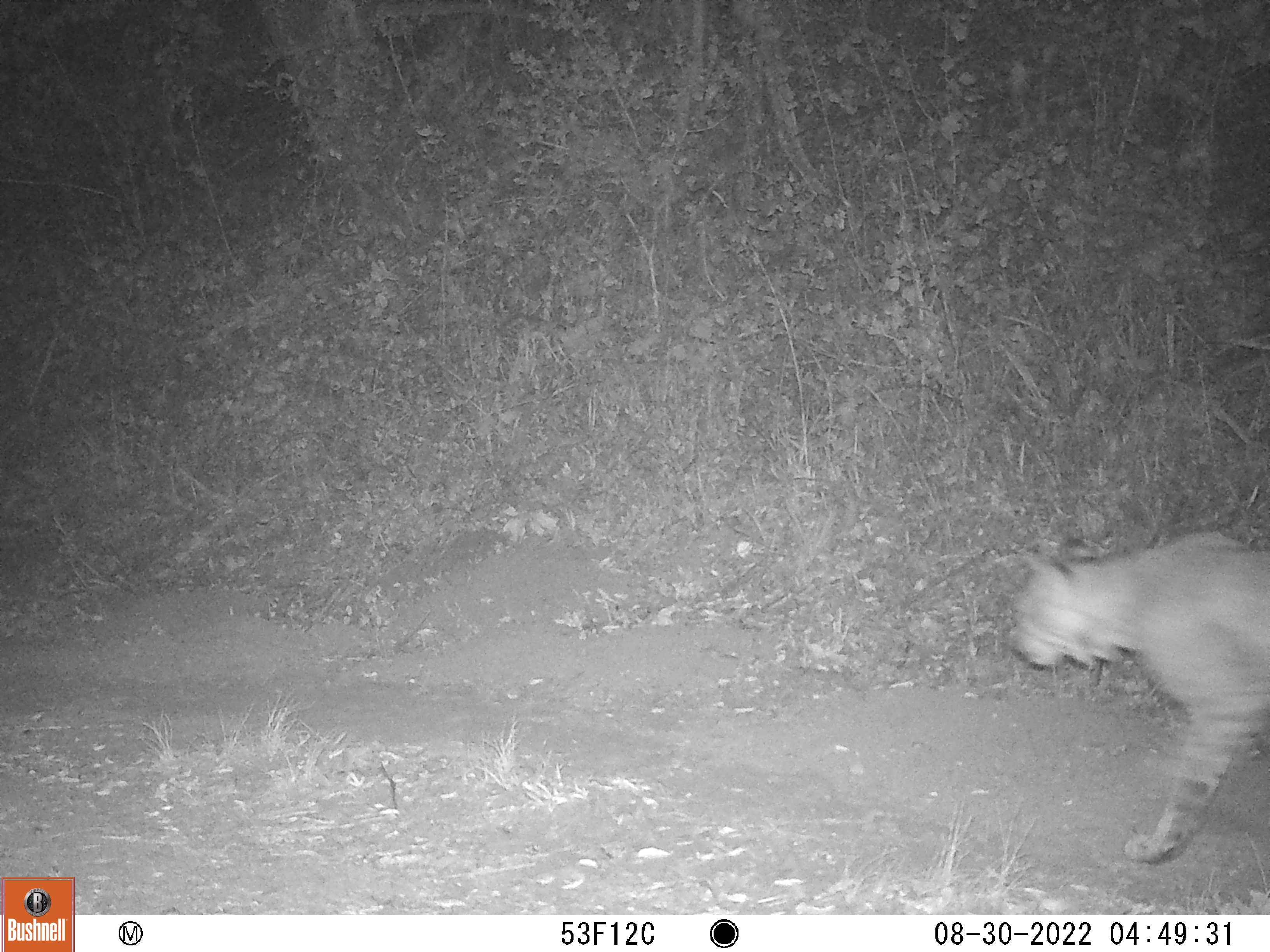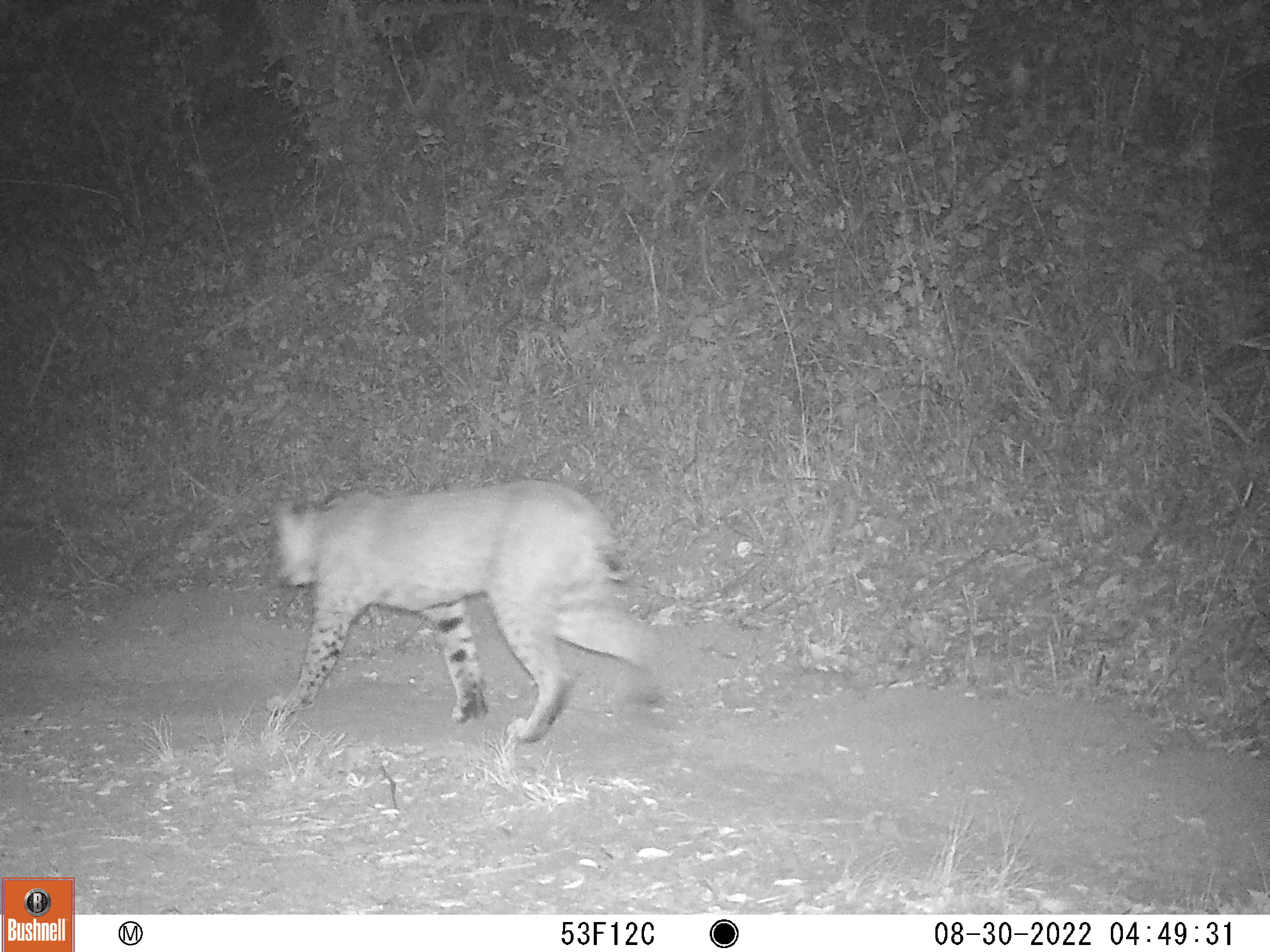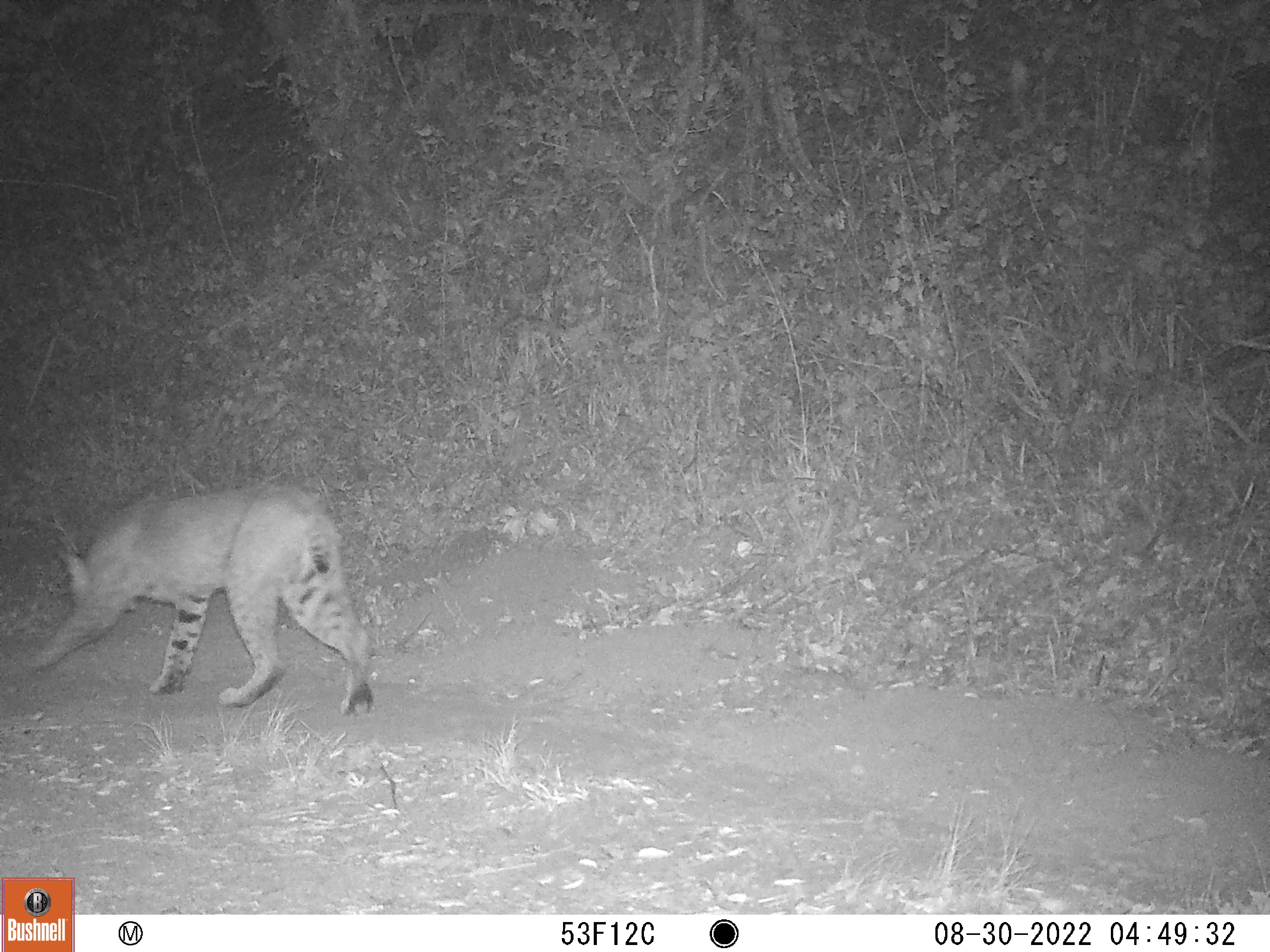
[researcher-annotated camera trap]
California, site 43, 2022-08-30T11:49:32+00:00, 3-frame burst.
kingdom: Animalia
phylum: Chordata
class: Mammalia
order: Carnivora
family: Felidae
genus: Lynx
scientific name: Lynx rufus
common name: bobcat